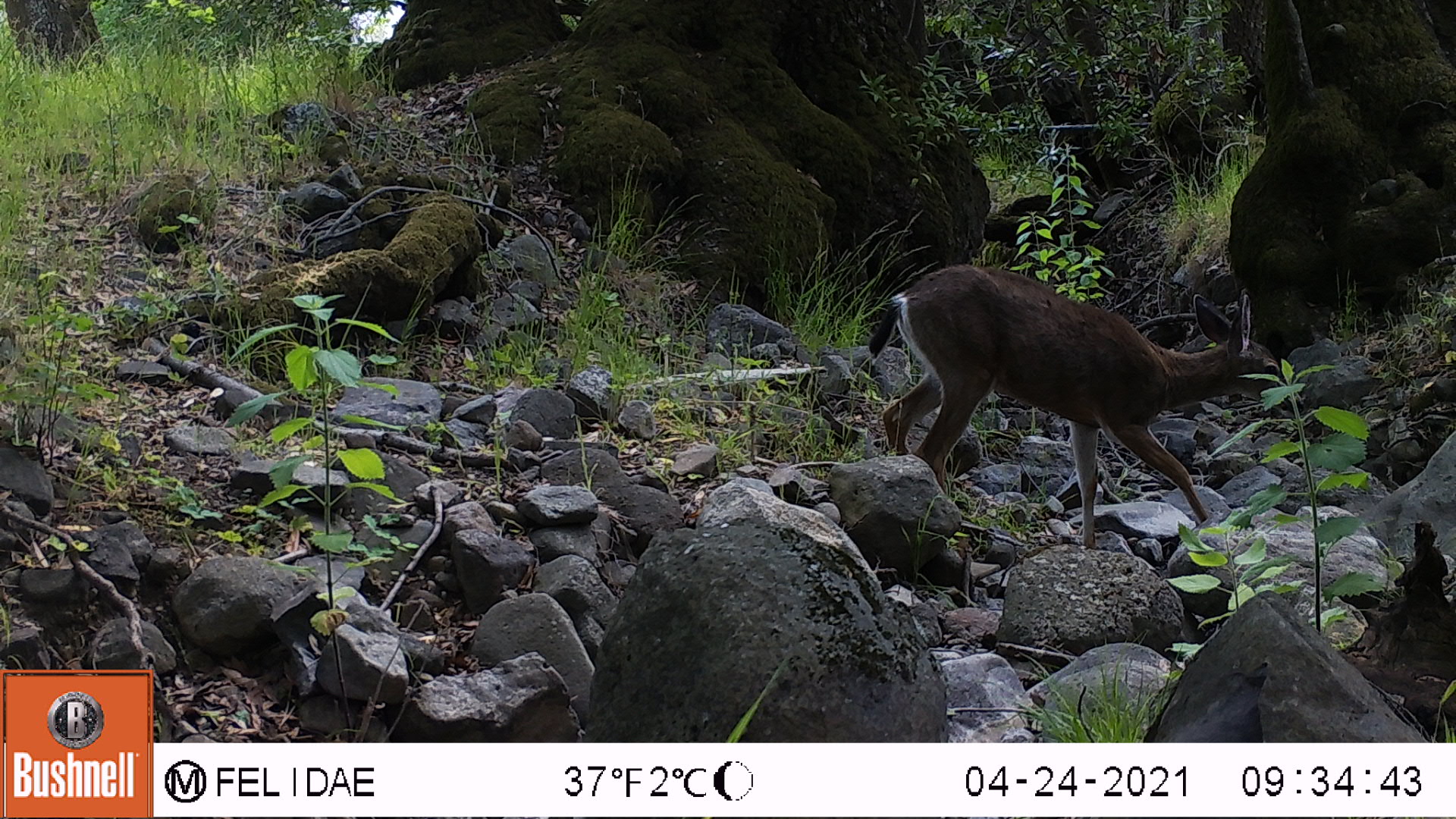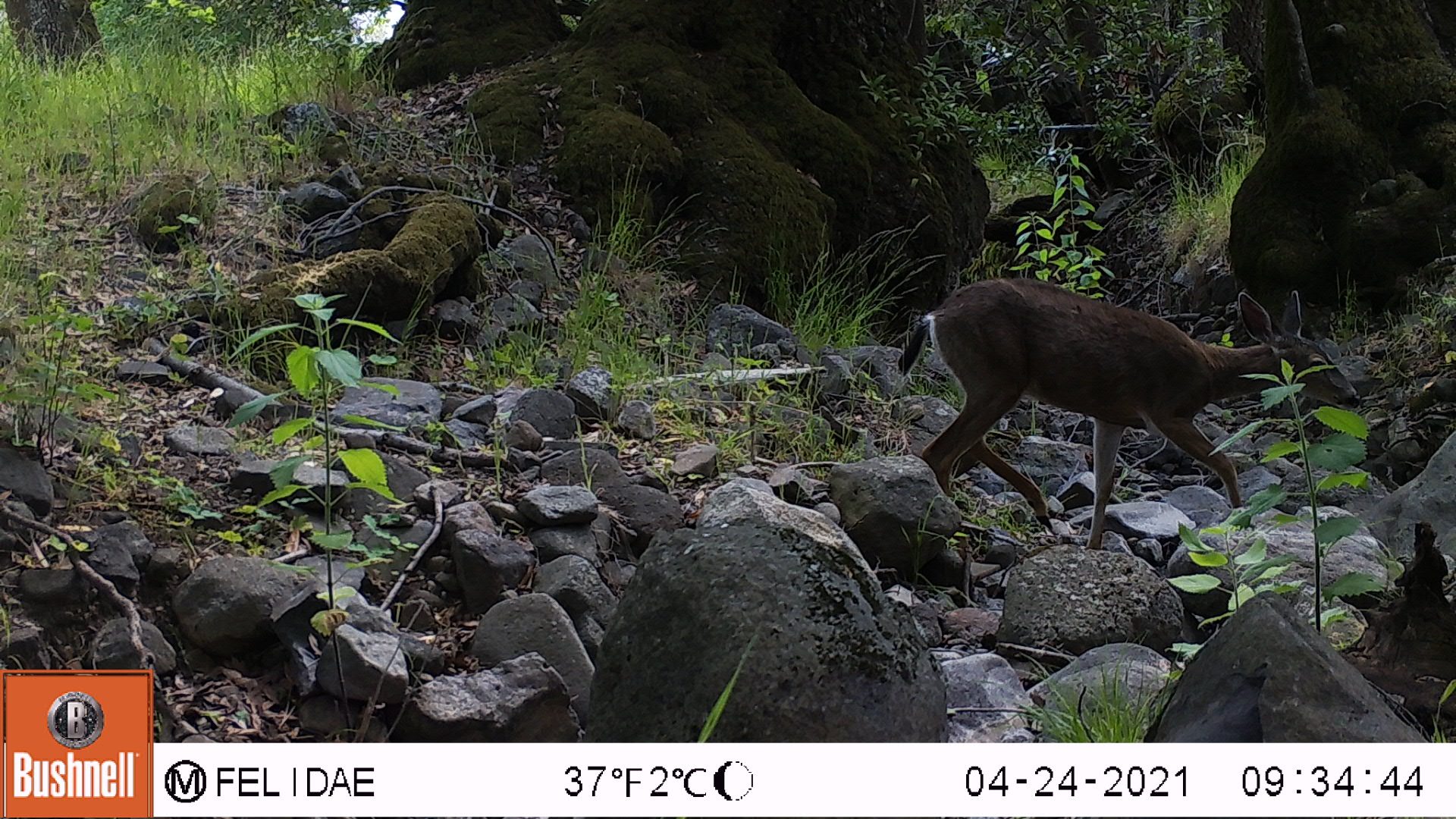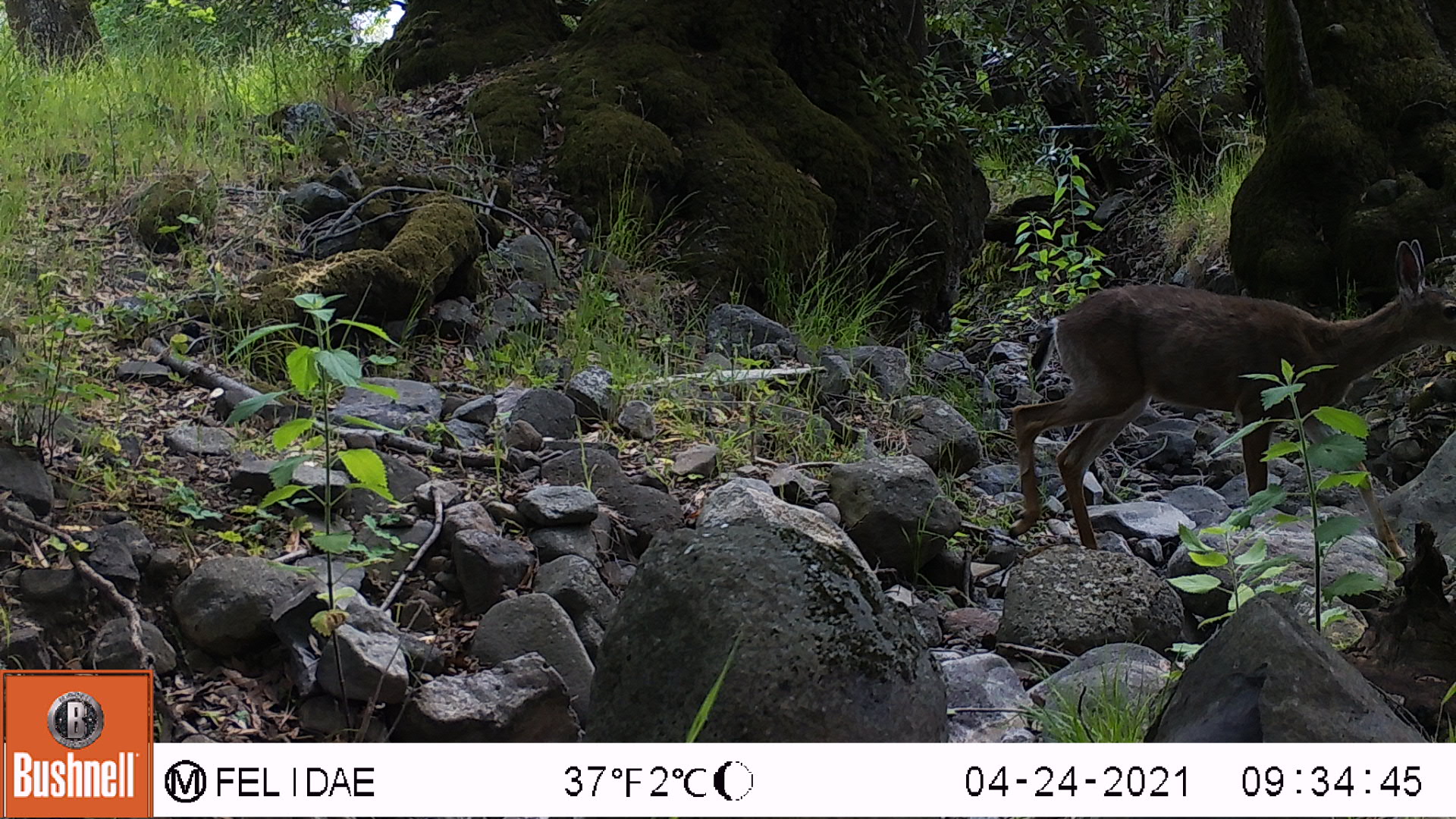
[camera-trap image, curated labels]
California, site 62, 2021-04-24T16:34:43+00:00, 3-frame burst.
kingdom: Animalia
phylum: Chordata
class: Mammalia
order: Artiodactyla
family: Cervidae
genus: Odocoileus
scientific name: Odocoileus hemionus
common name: mule deer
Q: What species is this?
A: Mule deer (Odocoileus hemionus).